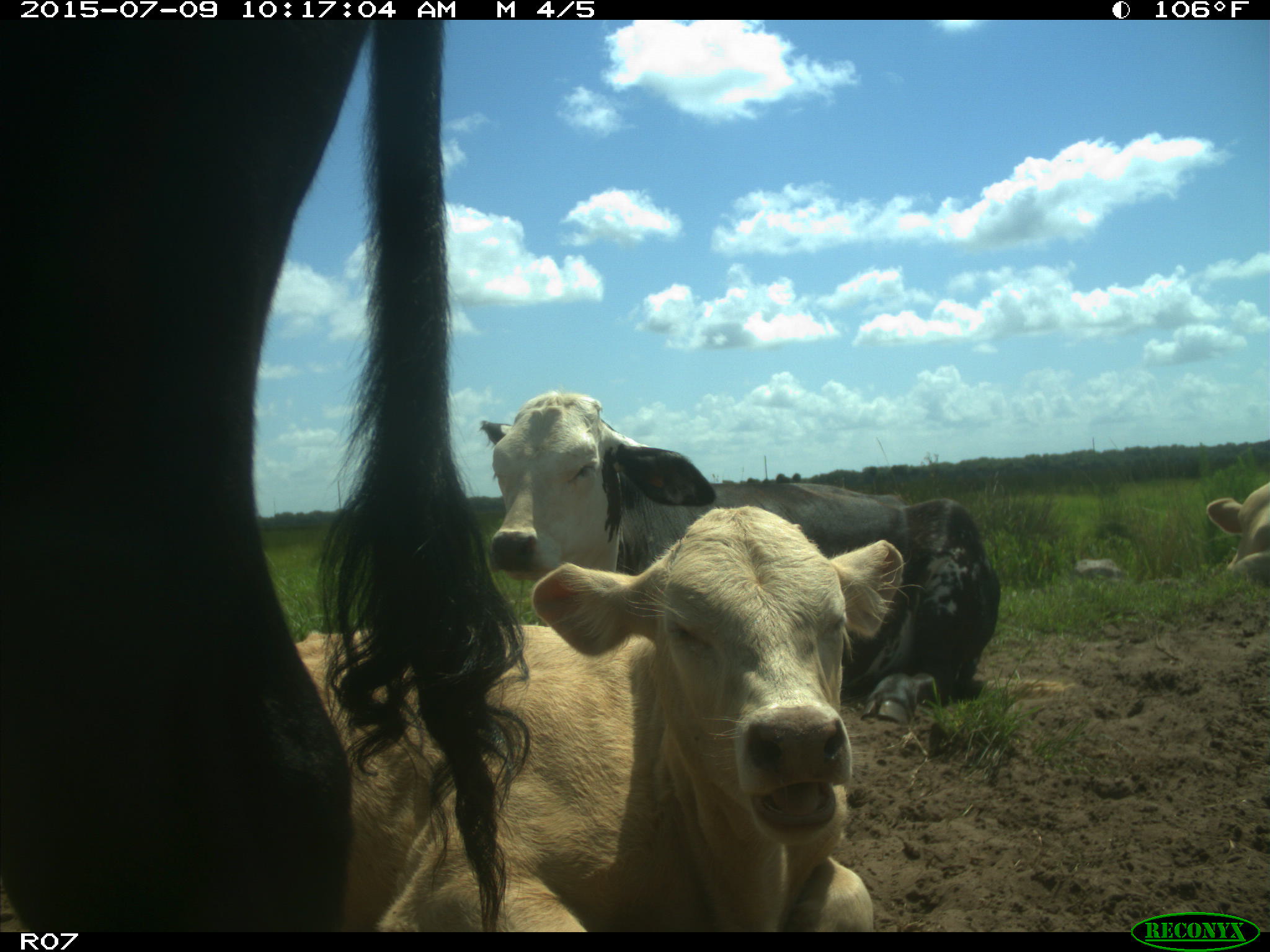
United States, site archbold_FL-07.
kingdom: Animalia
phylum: Chordata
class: Mammalia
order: Artiodactyla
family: Bovidae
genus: Bos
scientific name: Bos taurus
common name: domestic cow